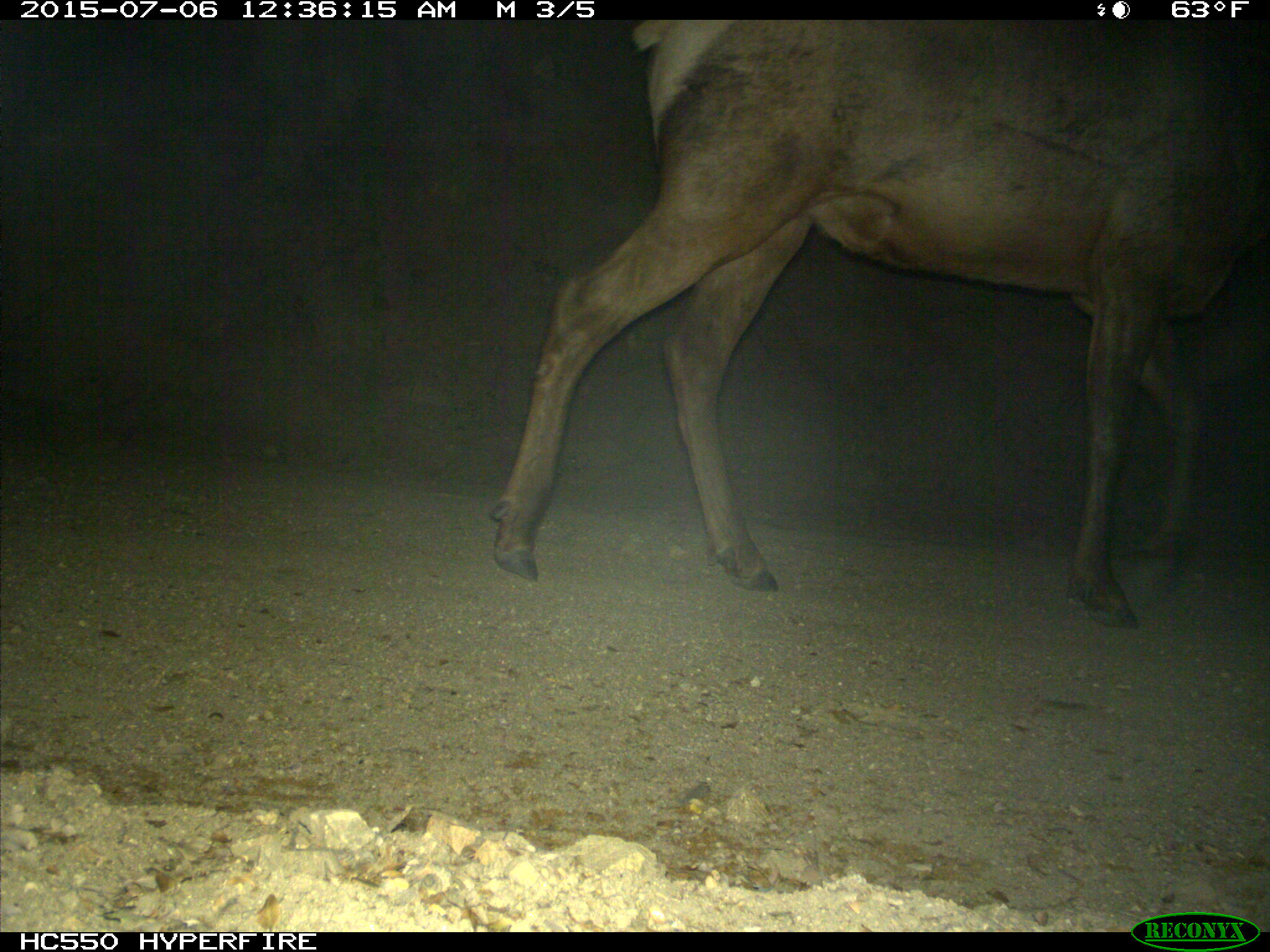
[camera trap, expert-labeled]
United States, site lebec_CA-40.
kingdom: Animalia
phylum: Chordata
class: Mammalia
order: Artiodactyla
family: Cervidae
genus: Cervus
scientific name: Cervus canadensis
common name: elk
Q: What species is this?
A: Cervus canadensis (elk).